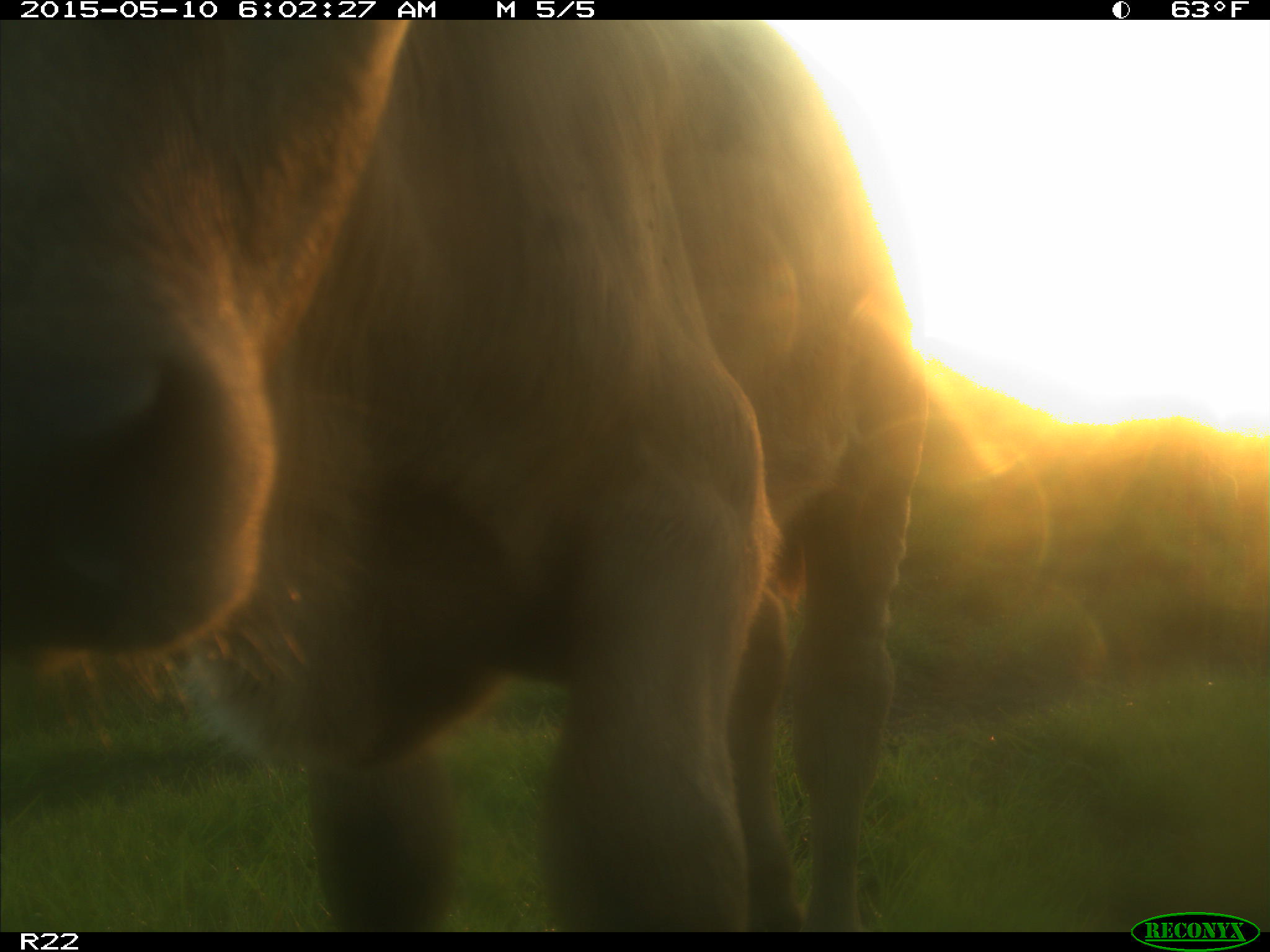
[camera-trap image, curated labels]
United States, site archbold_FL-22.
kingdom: Animalia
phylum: Chordata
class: Mammalia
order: Artiodactyla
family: Bovidae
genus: Bos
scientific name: Bos taurus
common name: domestic cow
Bos taurus (domestic cow).